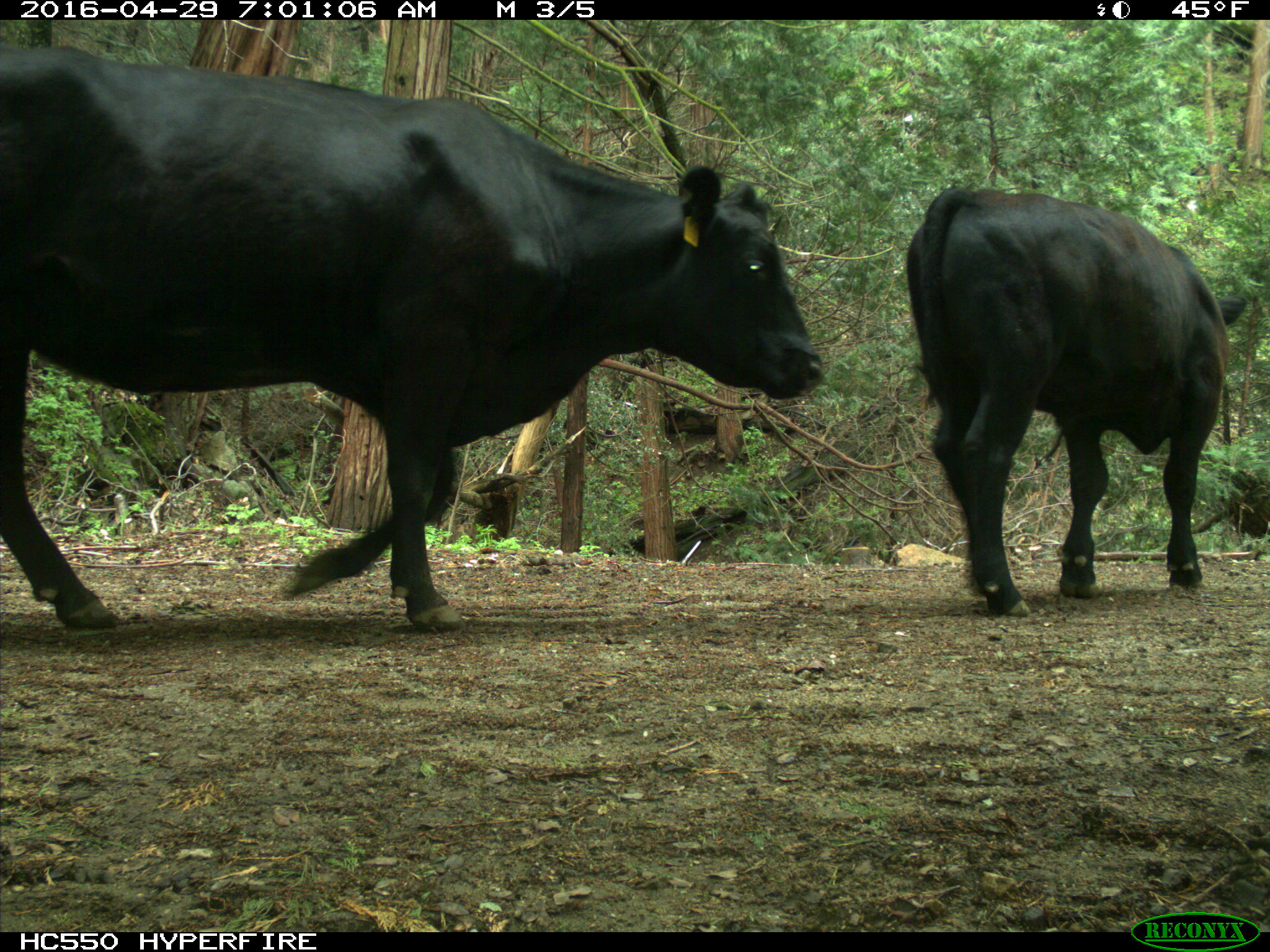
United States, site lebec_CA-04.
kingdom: Animalia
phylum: Chordata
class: Mammalia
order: Artiodactyla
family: Bovidae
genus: Bos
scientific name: Bos taurus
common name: domestic cow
Bos taurus (domestic cow).